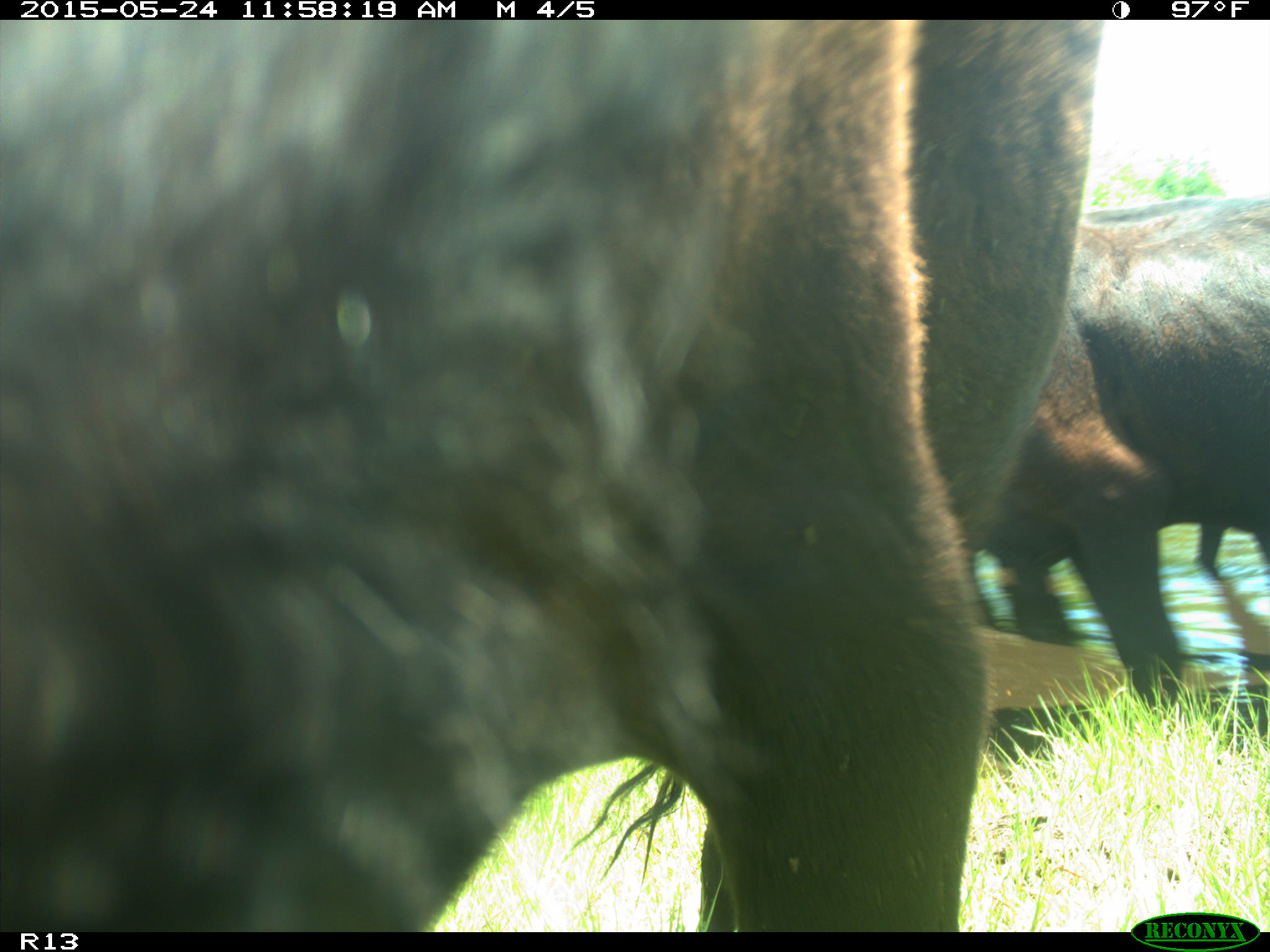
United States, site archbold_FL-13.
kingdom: Animalia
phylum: Chordata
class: Mammalia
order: Artiodactyla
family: Bovidae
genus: Bos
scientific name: Bos taurus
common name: domestic cow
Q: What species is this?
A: Bos taurus (domestic cow).